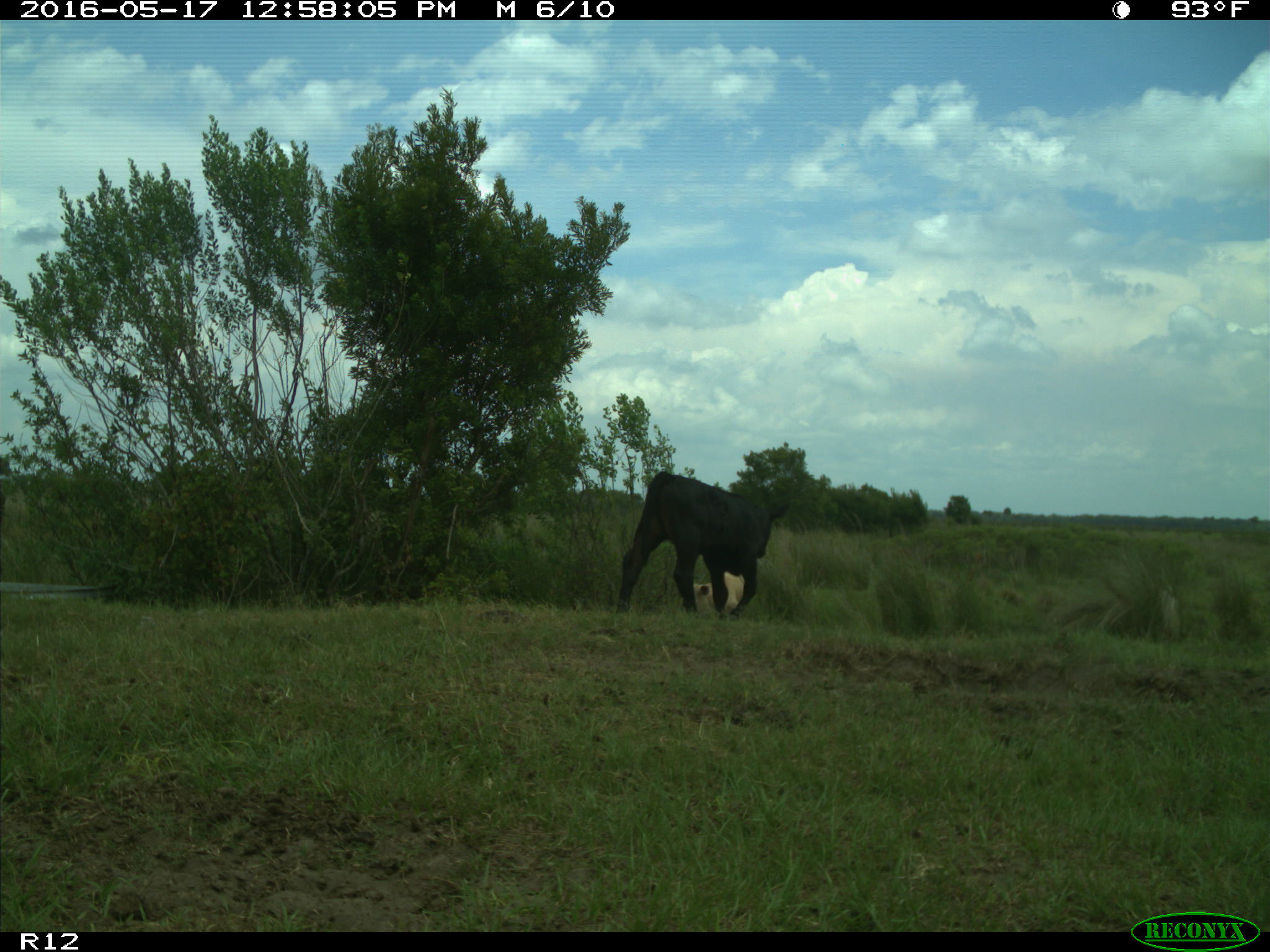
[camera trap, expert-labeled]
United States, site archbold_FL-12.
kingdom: Animalia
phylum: Chordata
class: Mammalia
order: Artiodactyla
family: Bovidae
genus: Bos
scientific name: Bos taurus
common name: domestic cow